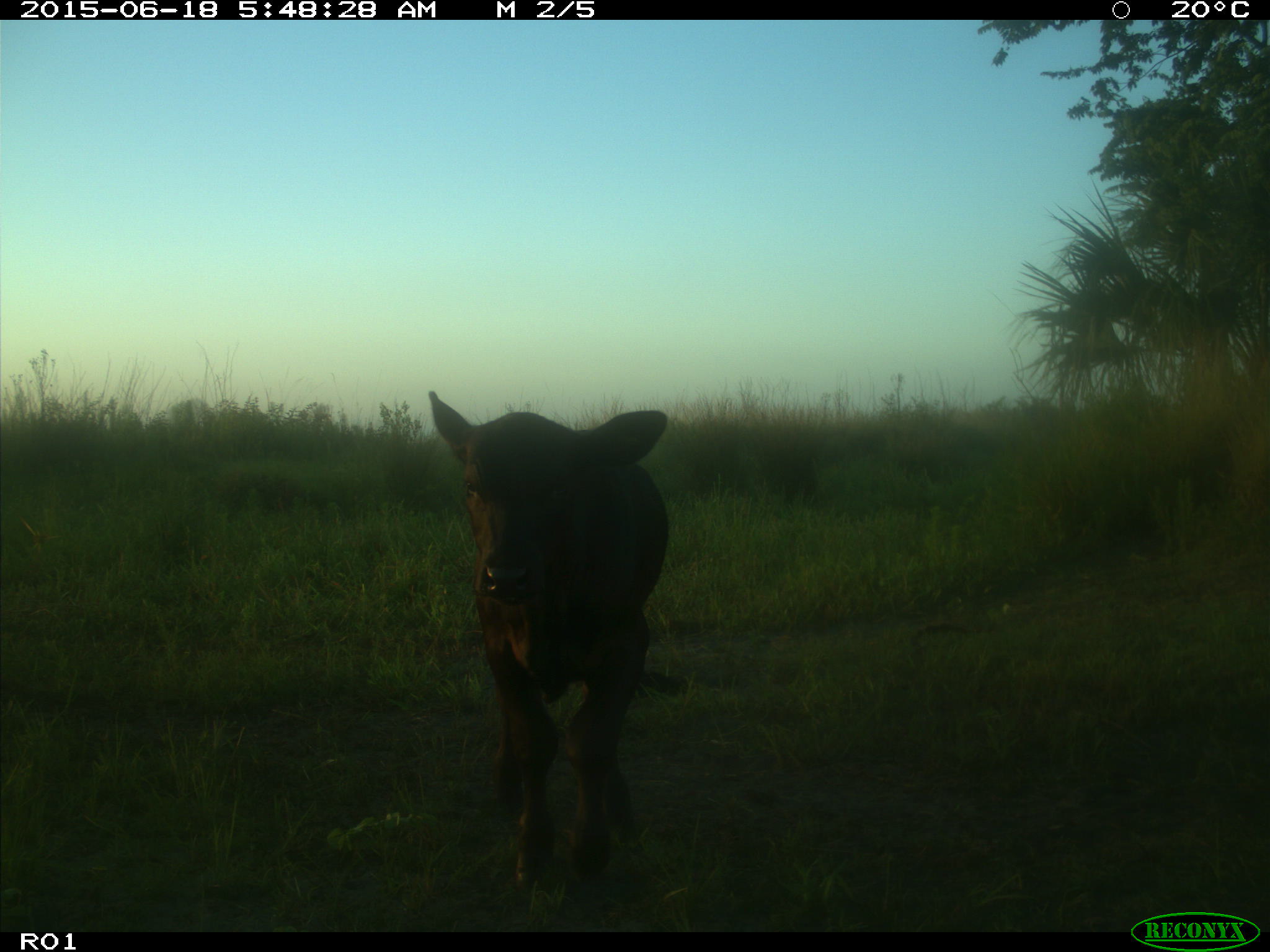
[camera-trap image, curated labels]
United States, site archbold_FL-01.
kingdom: Animalia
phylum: Chordata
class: Mammalia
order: Artiodactyla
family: Bovidae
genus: Bos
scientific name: Bos taurus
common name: domestic cow